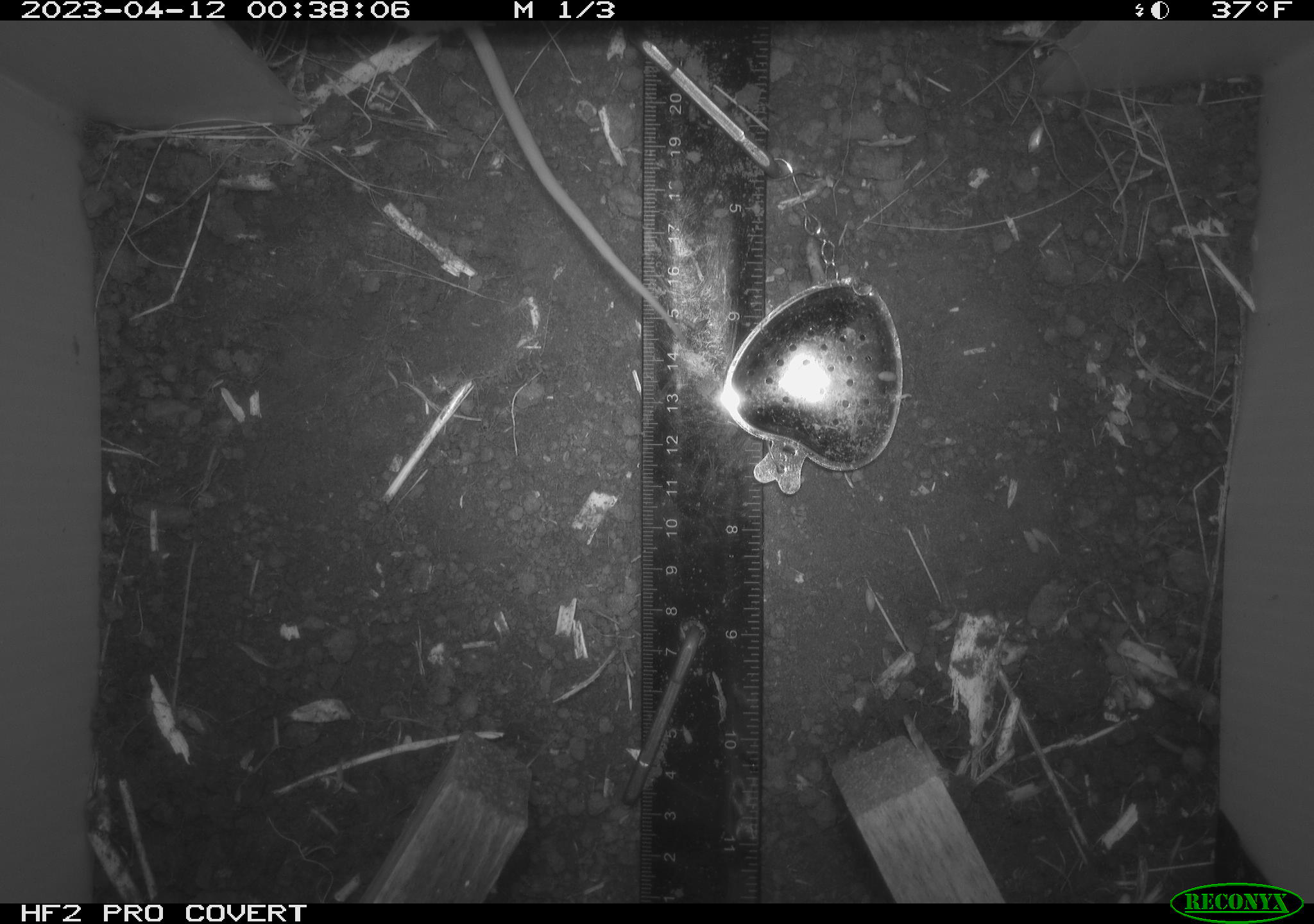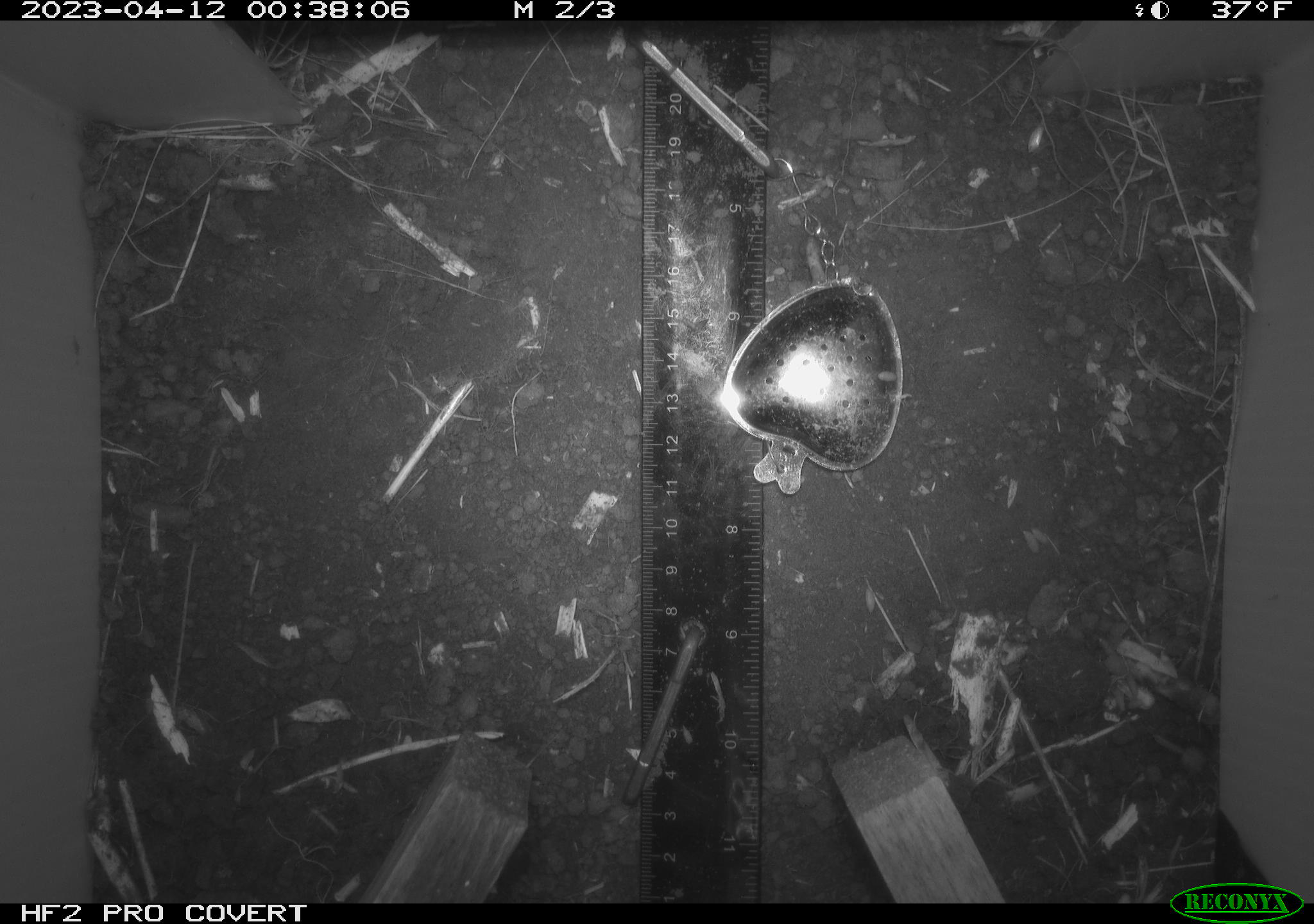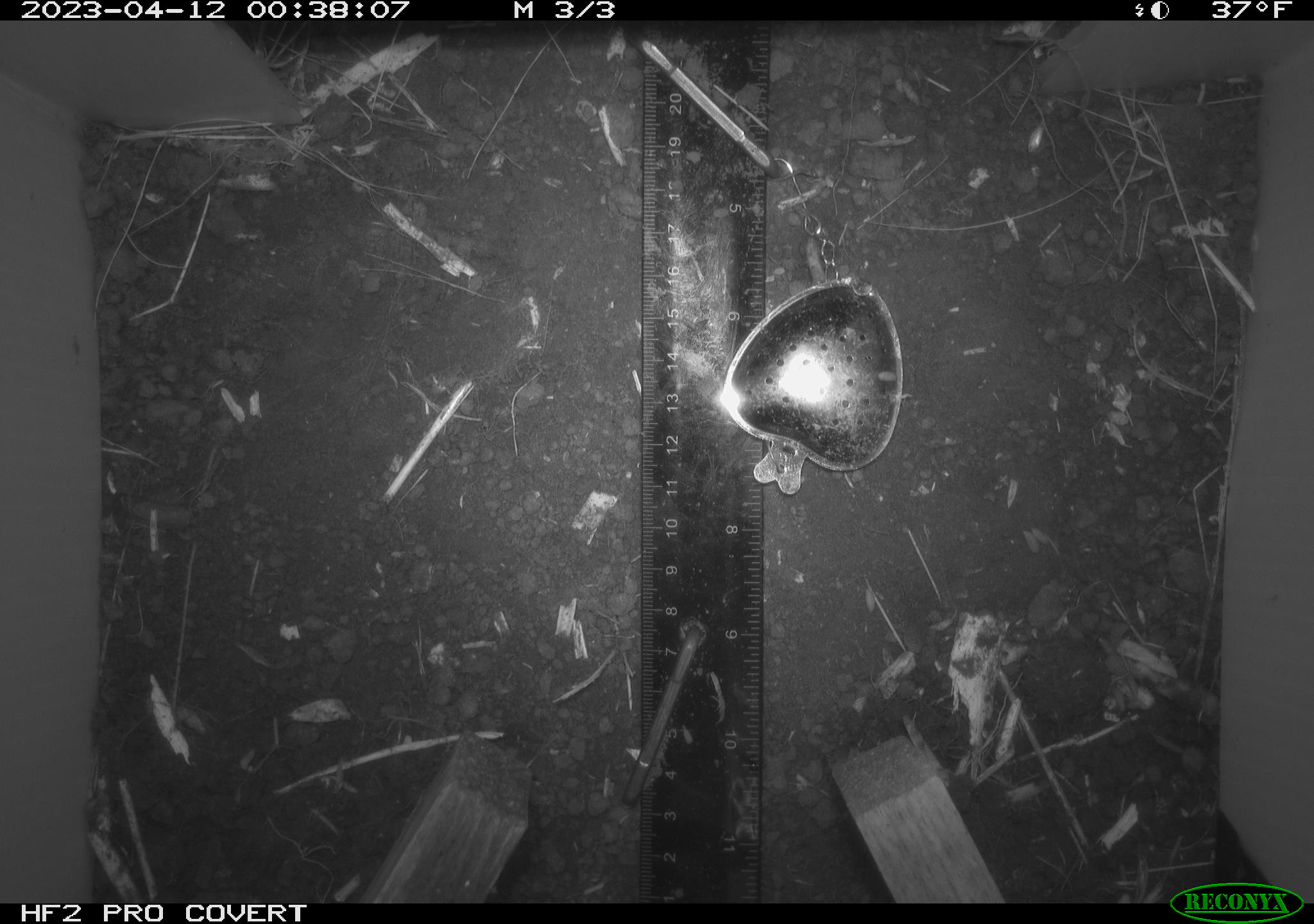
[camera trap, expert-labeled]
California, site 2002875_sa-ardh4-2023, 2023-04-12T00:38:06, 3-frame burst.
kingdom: Animalia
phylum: Chordata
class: Mammalia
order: Rodentia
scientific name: Rodentia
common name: mouse species